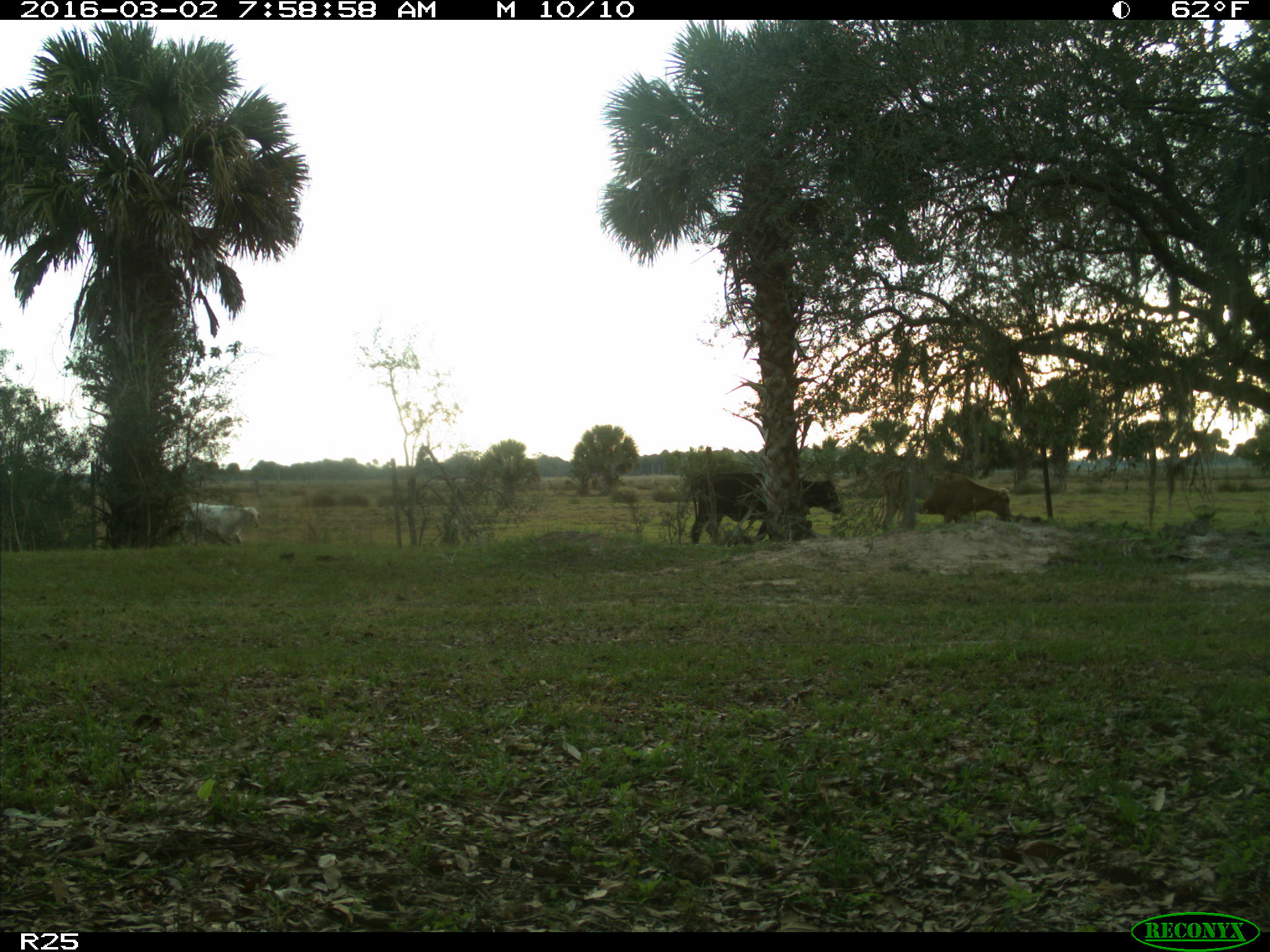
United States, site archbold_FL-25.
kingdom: Animalia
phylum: Chordata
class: Mammalia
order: Artiodactyla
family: Bovidae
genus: Bos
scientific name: Bos taurus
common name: domestic cow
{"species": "Bos taurus (domestic cow)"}